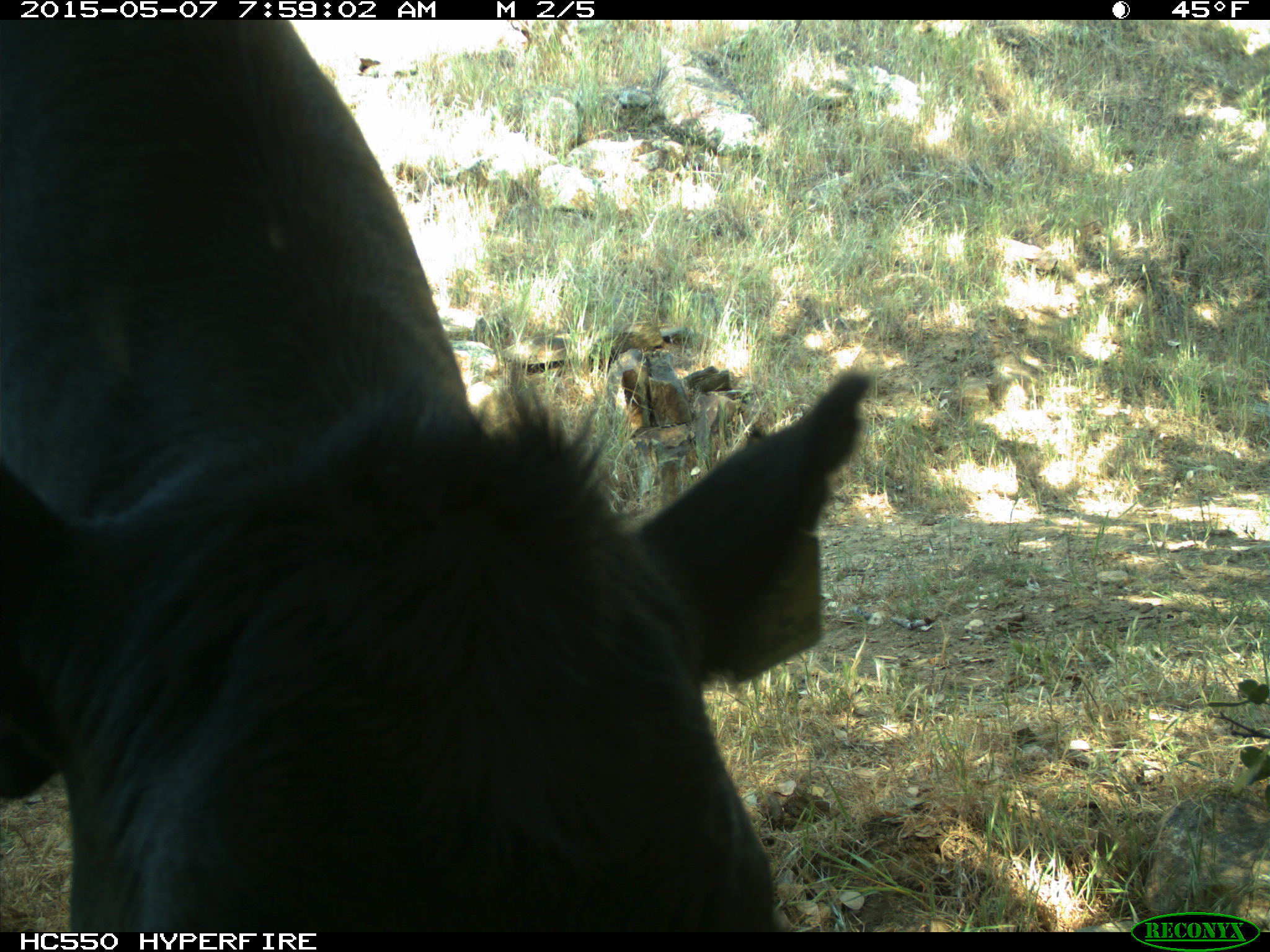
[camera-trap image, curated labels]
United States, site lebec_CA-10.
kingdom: Animalia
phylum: Chordata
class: Mammalia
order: Artiodactyla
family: Bovidae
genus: Bos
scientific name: Bos taurus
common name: domestic cow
Bos taurus (domestic cow).